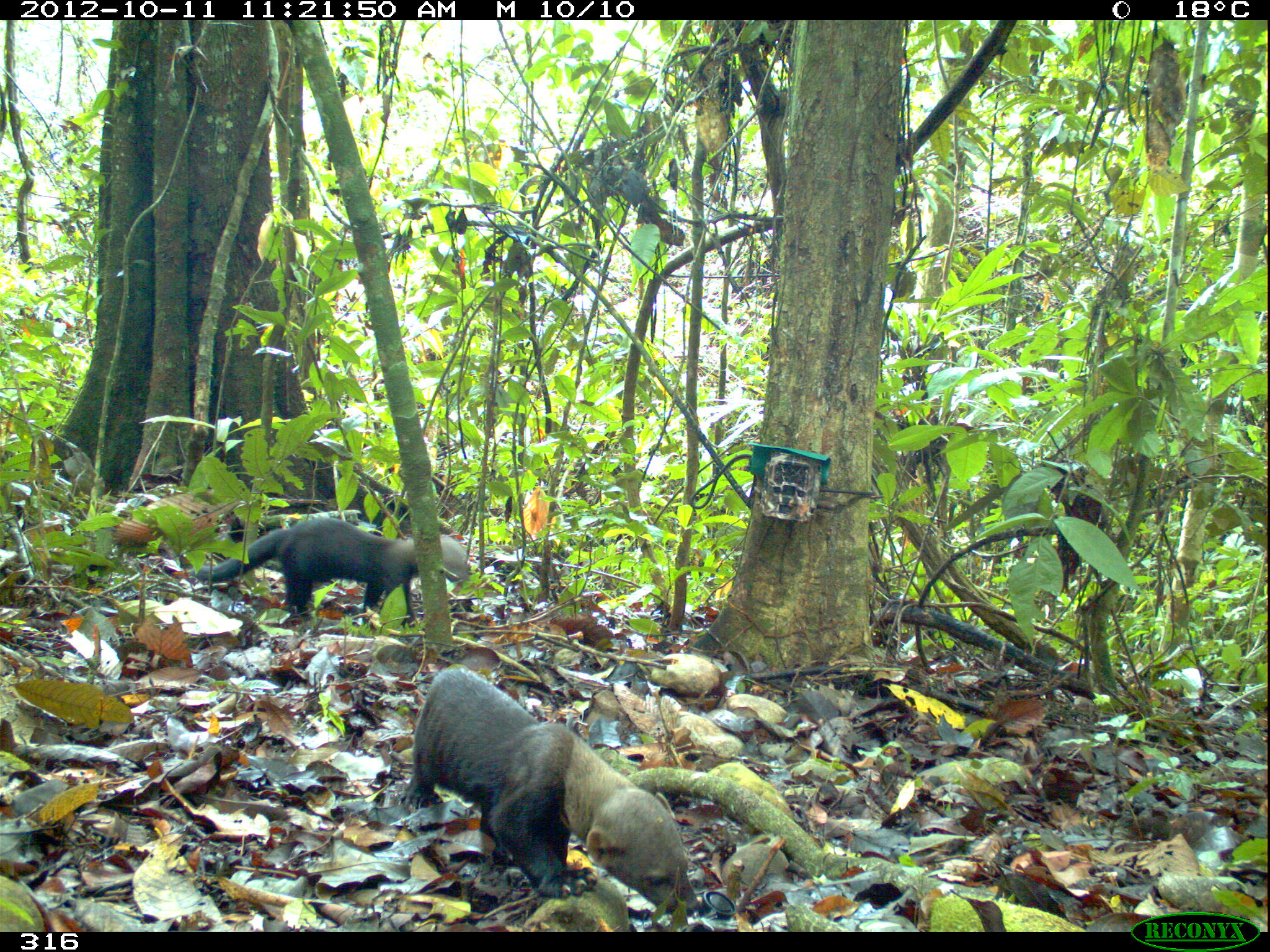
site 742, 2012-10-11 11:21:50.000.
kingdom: Animalia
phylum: Chordata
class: Mammalia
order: Carnivora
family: Mustelidae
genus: Eira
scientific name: Eira barbara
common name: tayra